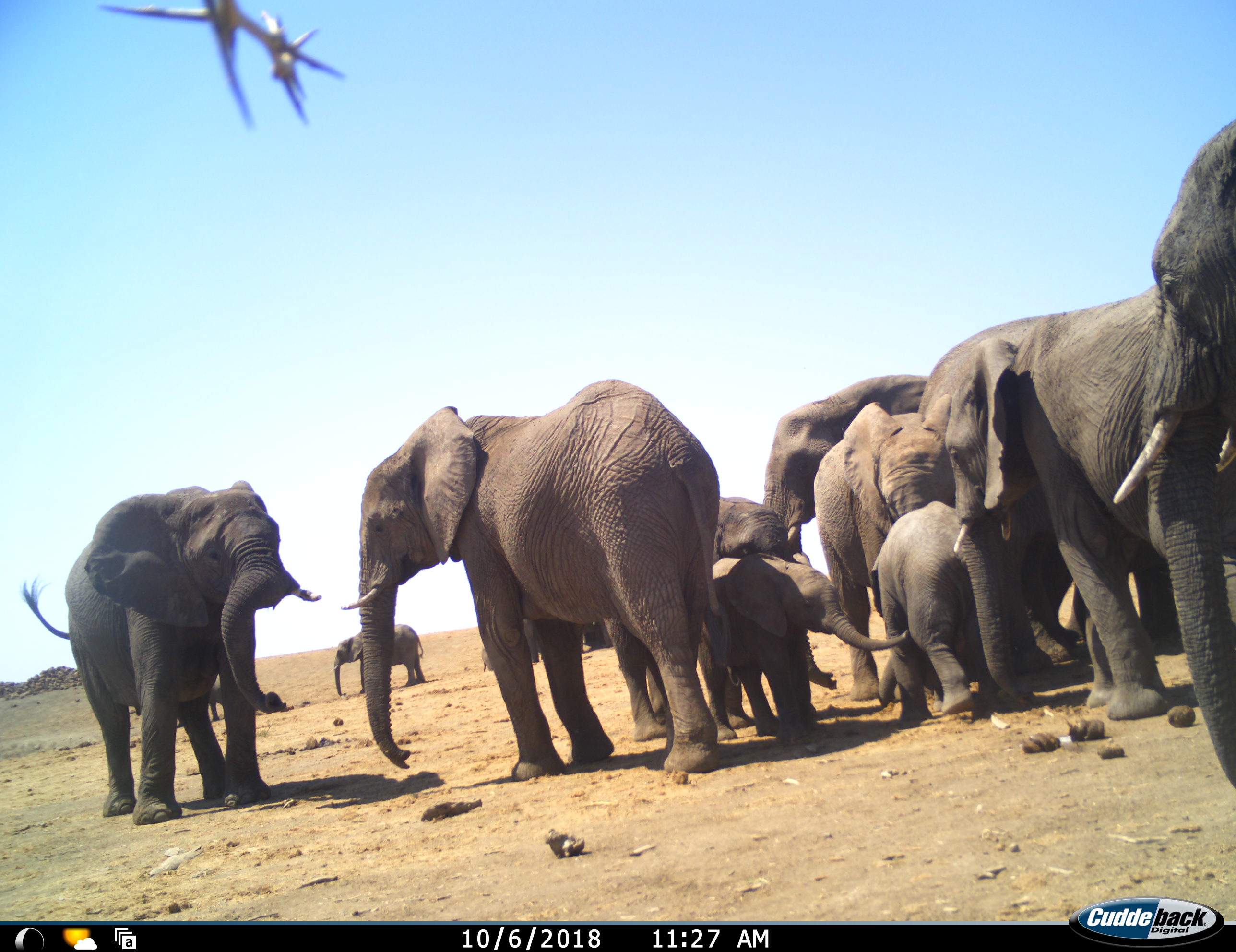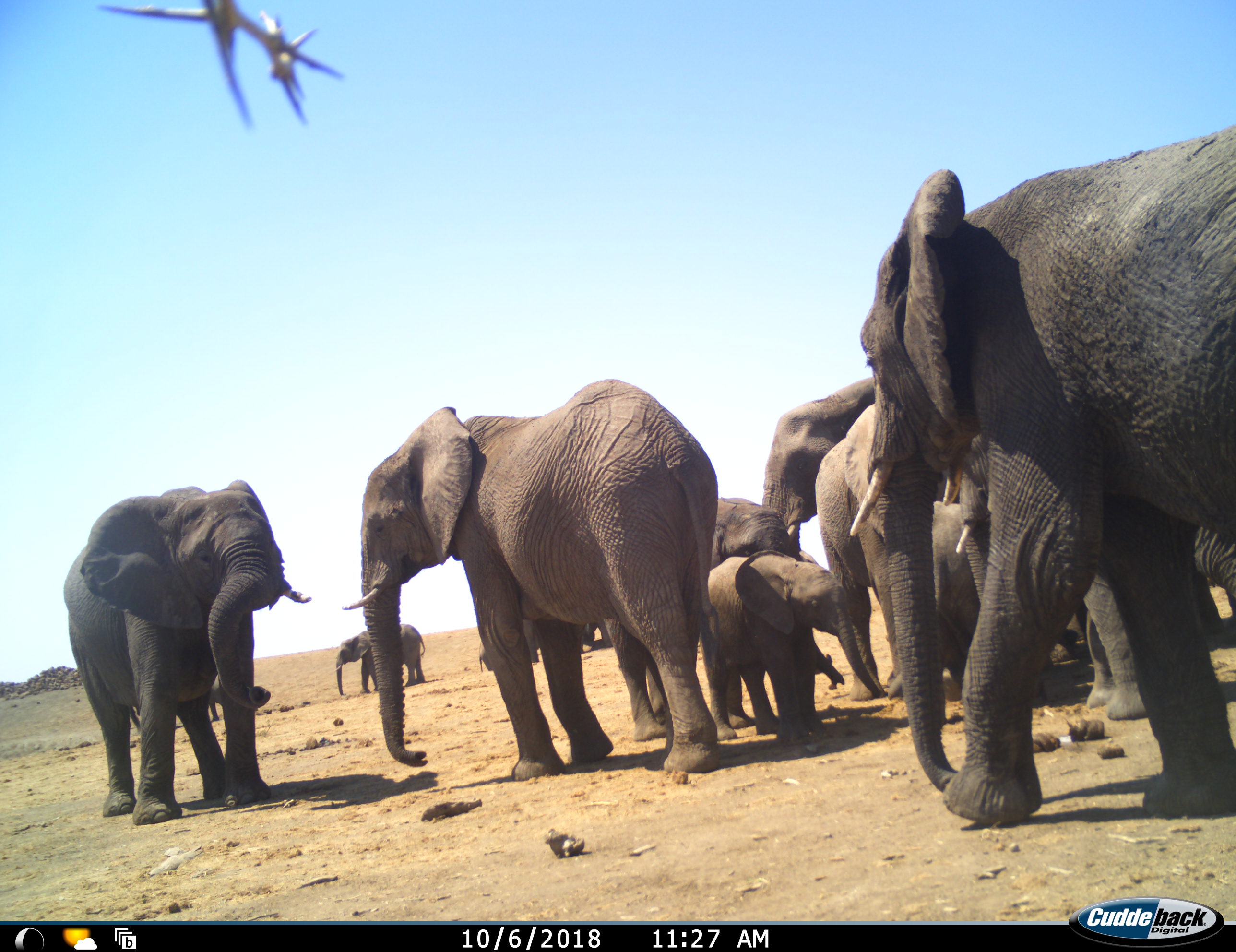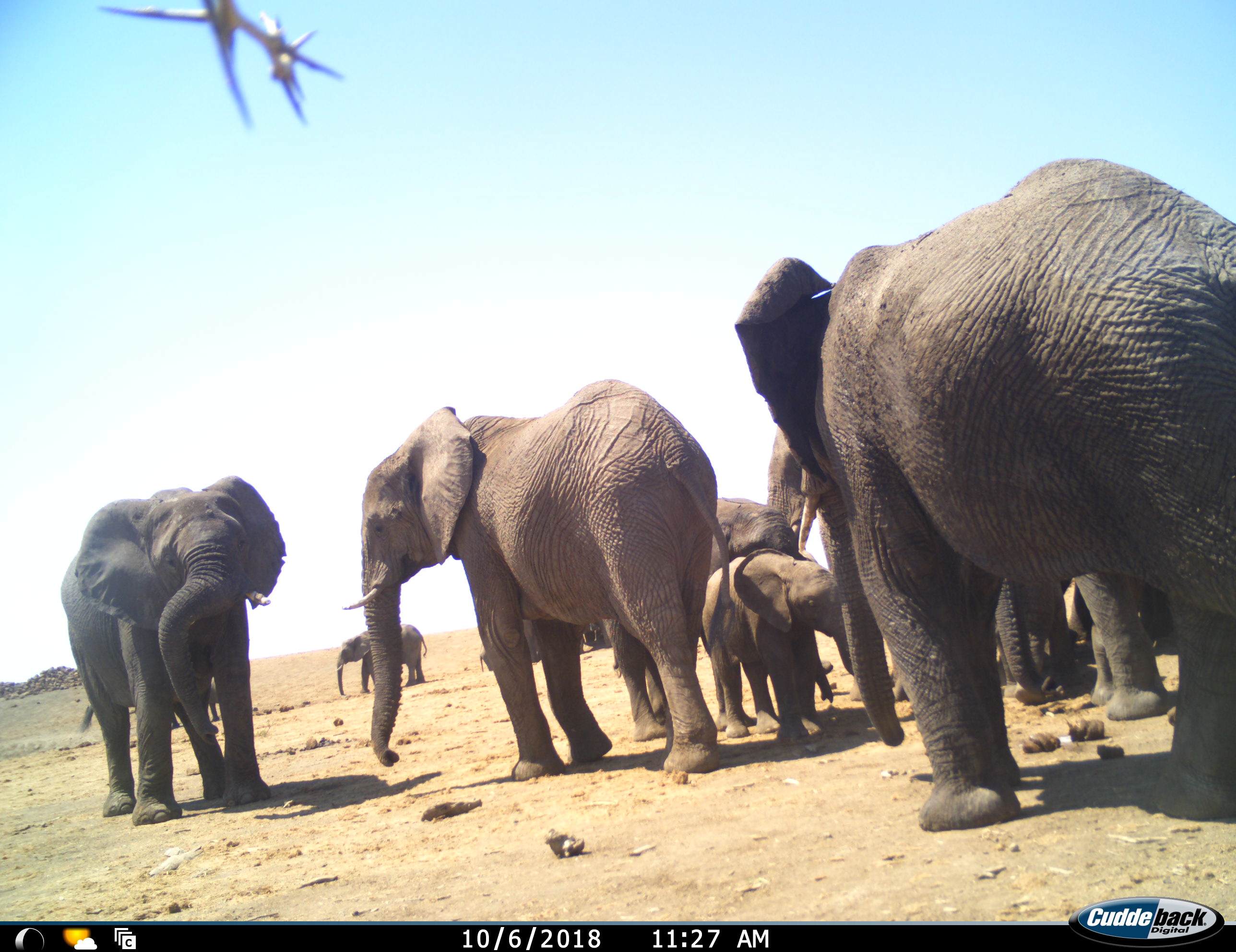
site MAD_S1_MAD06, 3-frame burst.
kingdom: Animalia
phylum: Chordata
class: Mammalia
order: Proboscidea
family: Elephantidae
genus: Loxodonta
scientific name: Loxodonta africana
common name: african bush elephant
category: elephant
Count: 11-50.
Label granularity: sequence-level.